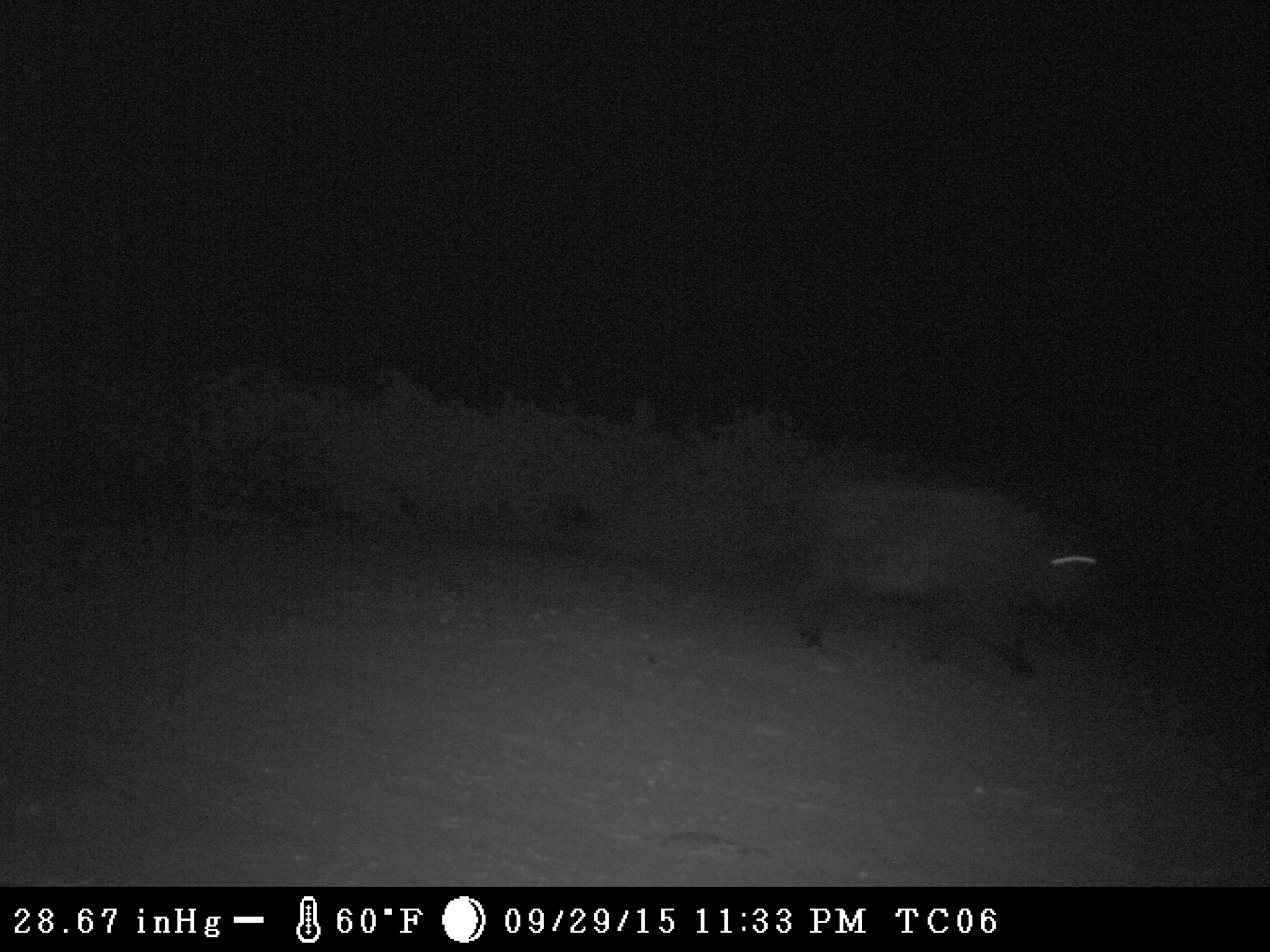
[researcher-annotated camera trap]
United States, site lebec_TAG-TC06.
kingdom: Animalia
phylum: Chordata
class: Mammalia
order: Artiodactyla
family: Suidae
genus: Sus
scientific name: Sus scrofa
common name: wild boar